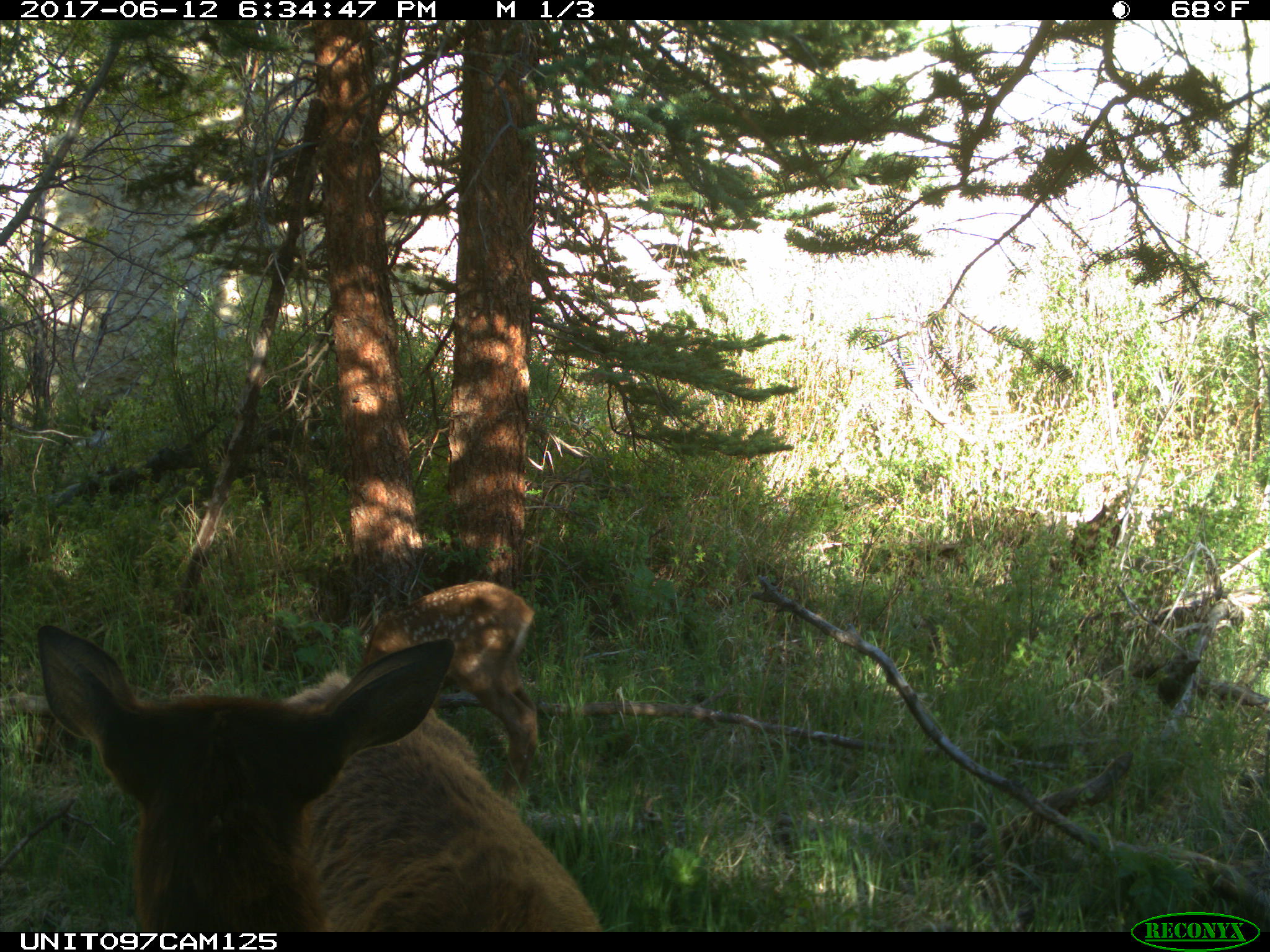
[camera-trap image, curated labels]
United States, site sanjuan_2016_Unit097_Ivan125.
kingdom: Animalia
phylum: Chordata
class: Mammalia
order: Artiodactyla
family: Cervidae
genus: Cervus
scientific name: Cervus elaphus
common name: red deer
Cervus elaphus (red deer).